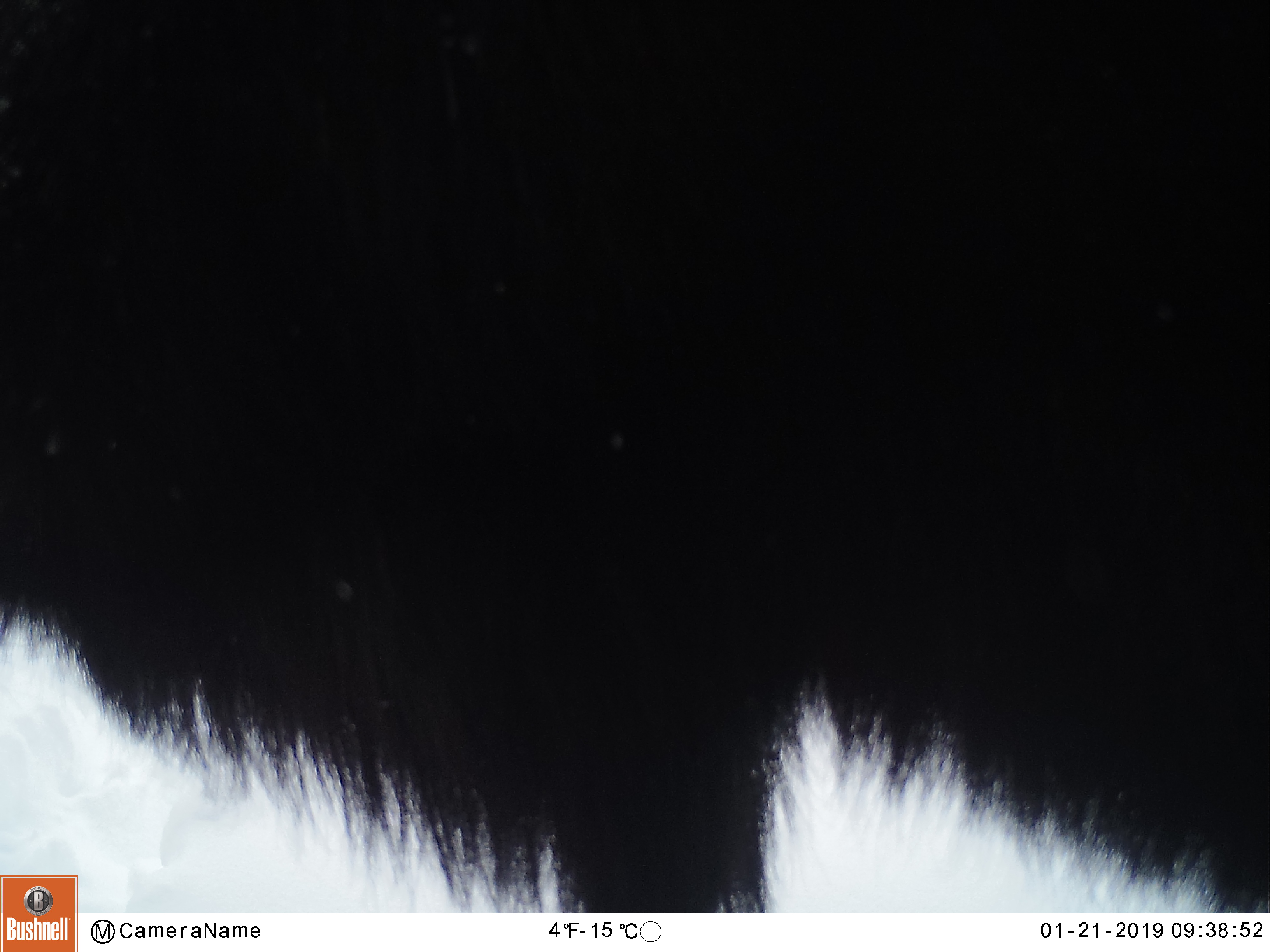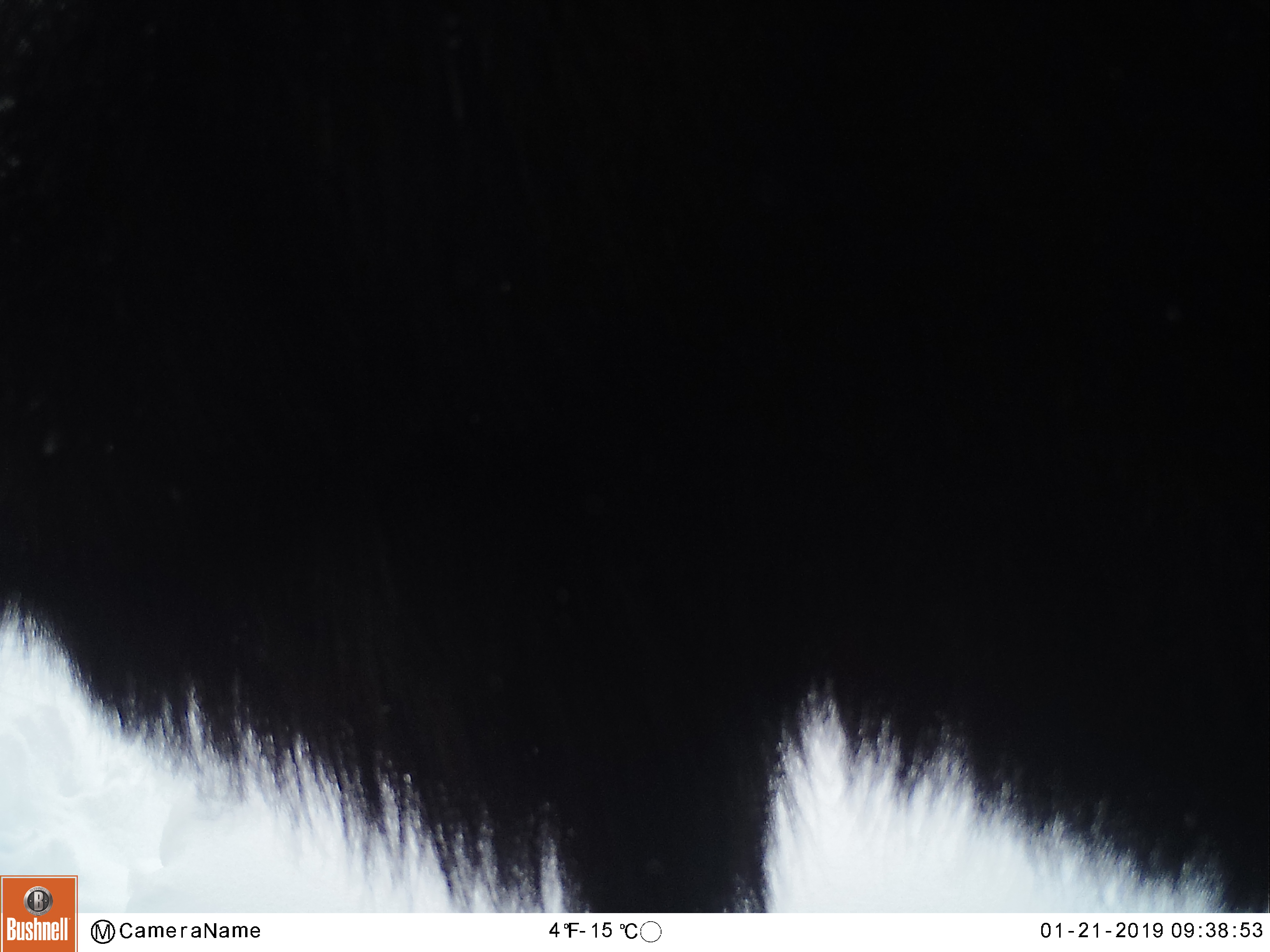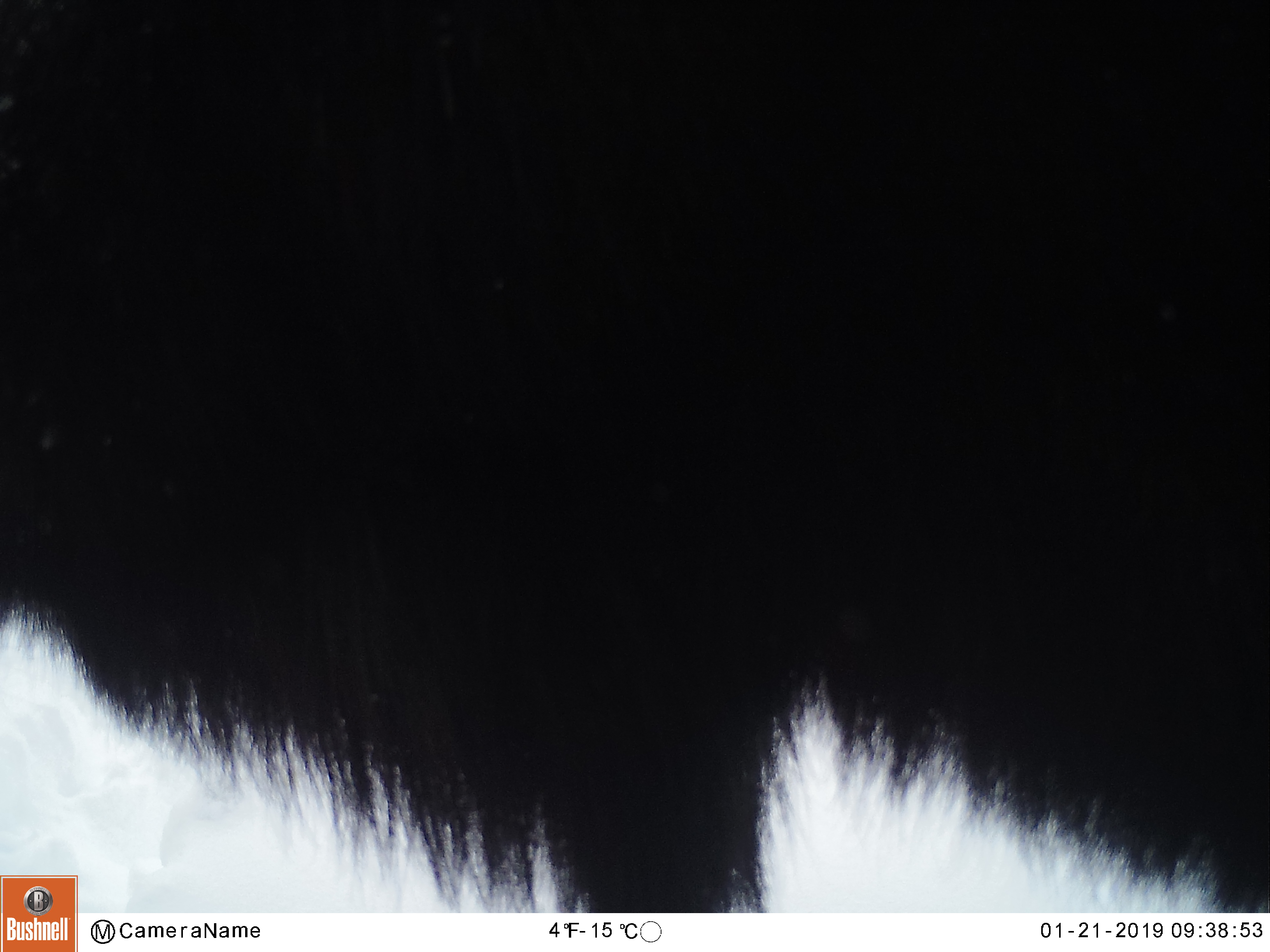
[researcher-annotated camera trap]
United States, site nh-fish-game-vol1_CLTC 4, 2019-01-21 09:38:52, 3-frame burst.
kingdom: Animalia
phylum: Chordata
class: Mammalia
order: Artiodactyla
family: Cervidae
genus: Alces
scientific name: Alces alces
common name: moose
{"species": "moose (Alces alces)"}